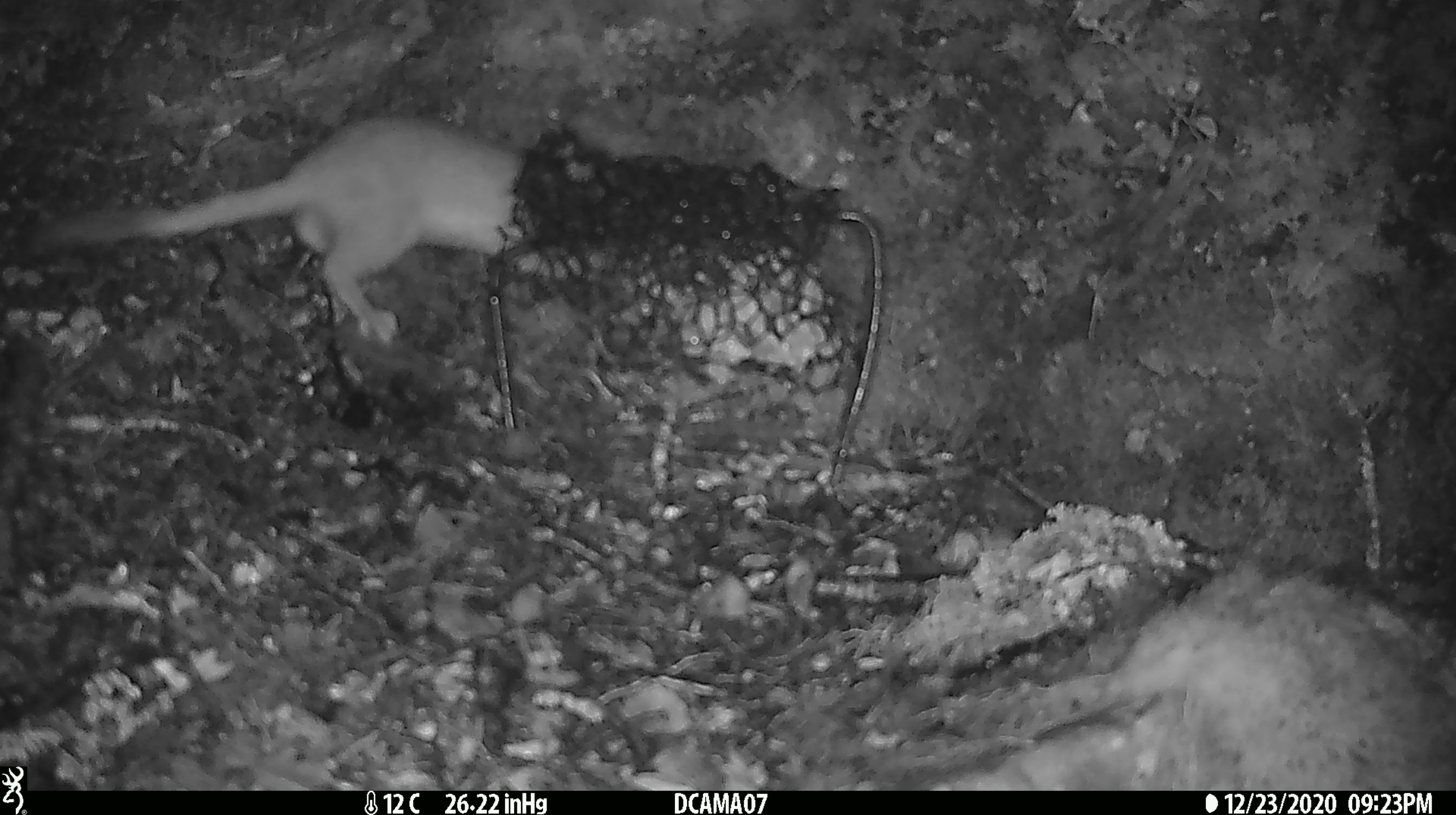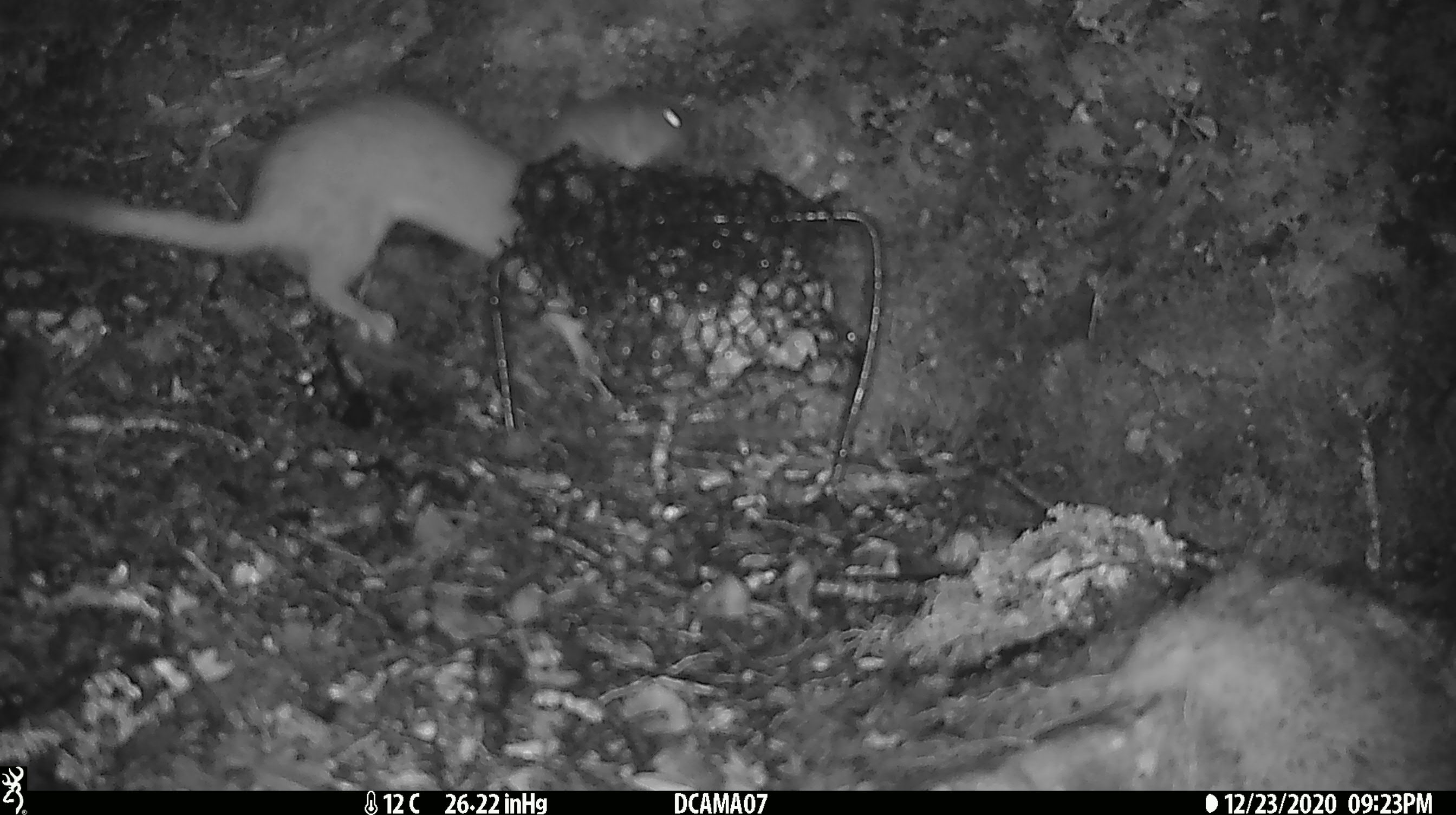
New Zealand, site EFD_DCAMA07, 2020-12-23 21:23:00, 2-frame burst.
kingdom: Animalia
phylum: Chordata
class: Mammalia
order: Carnivora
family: Mustelidae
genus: Mustela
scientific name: Mustela erminea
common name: stoat